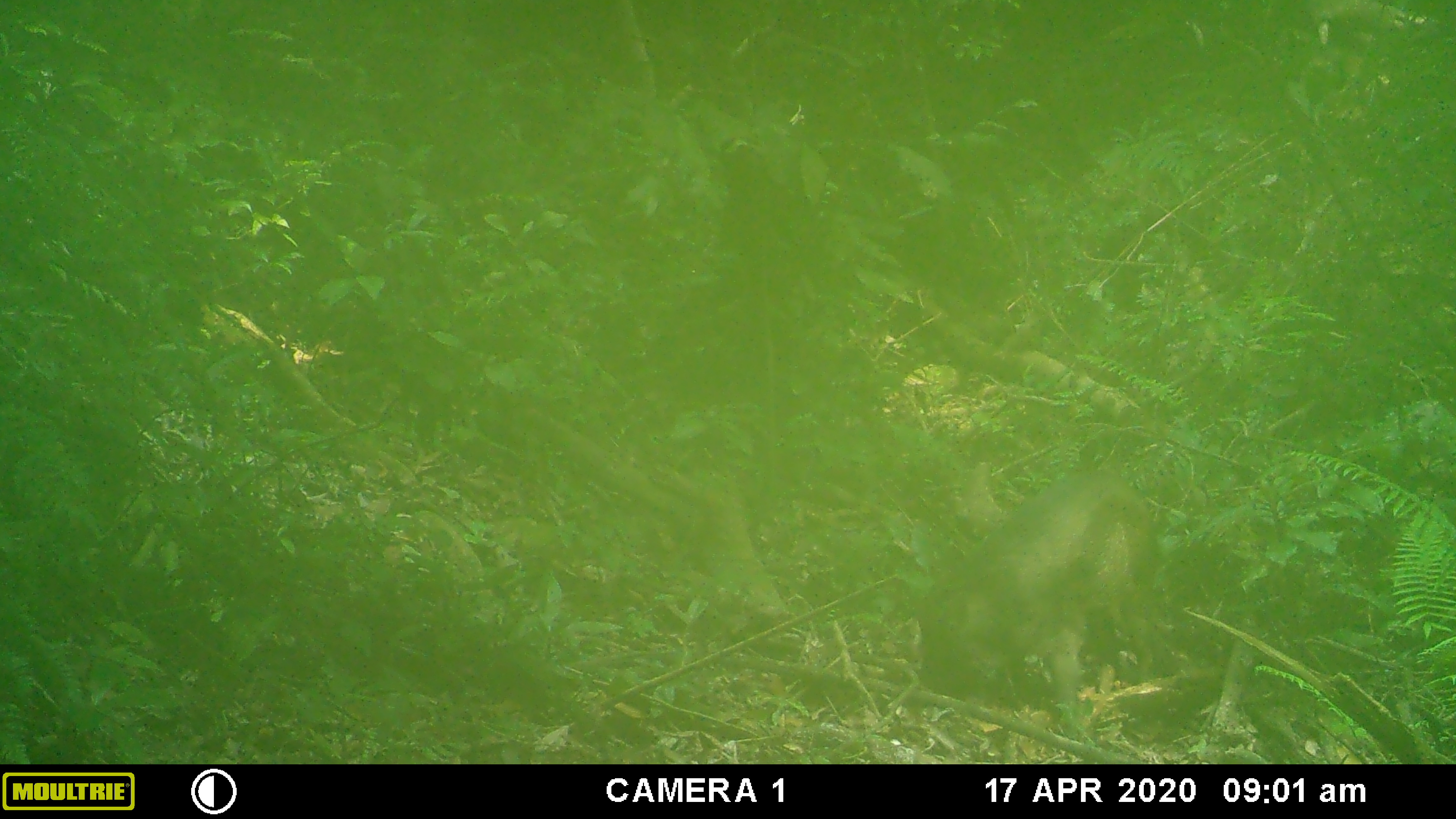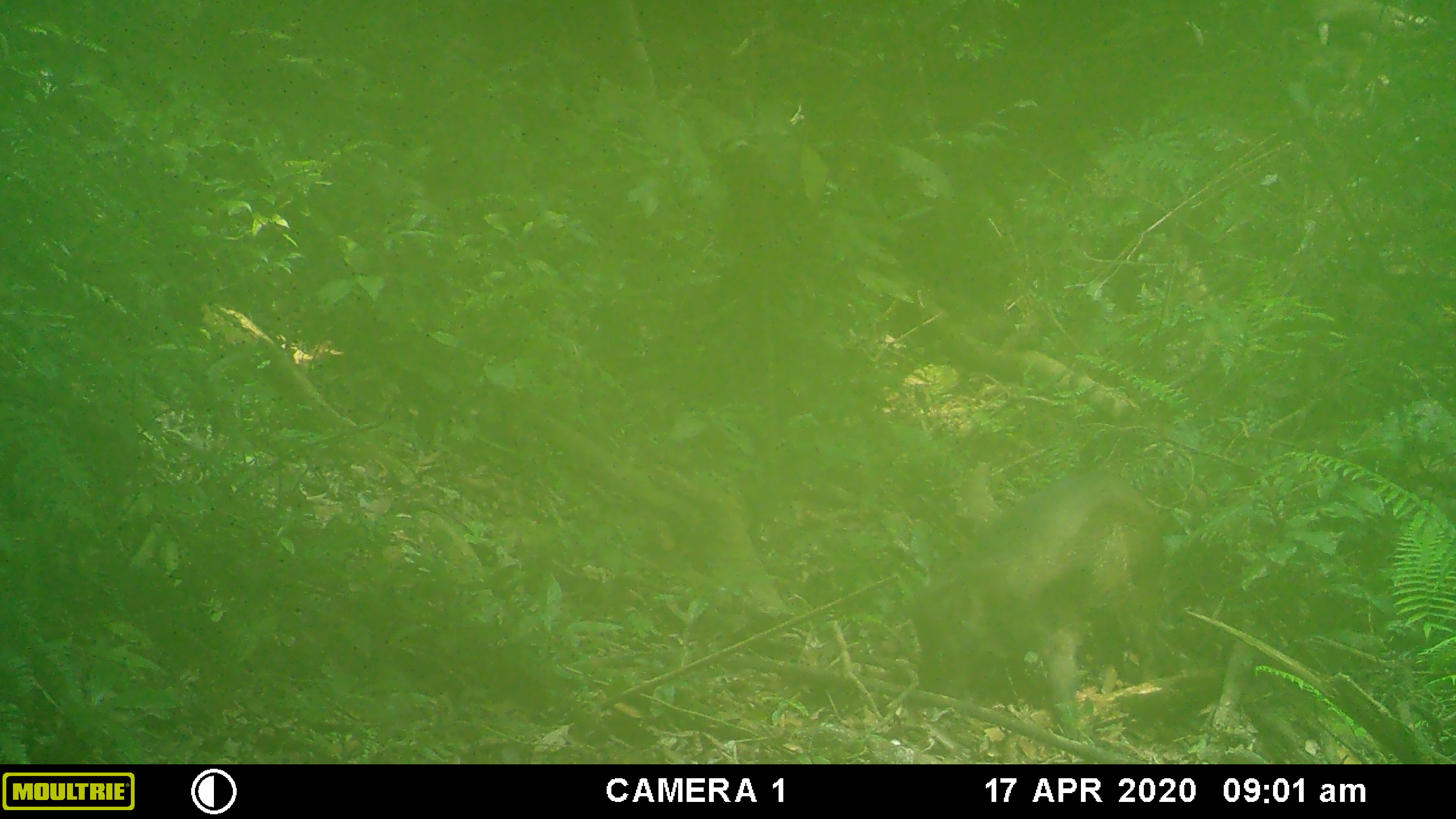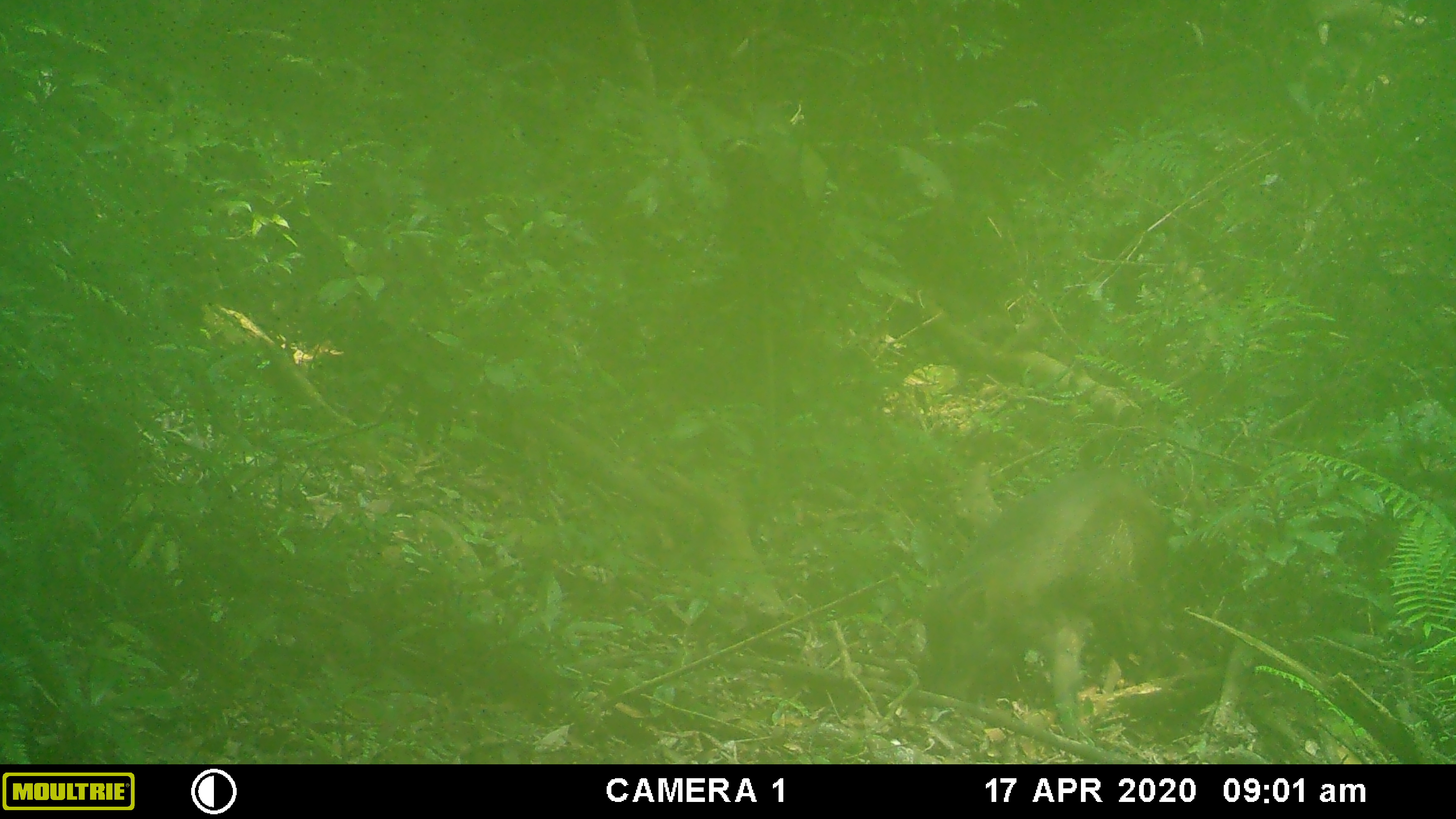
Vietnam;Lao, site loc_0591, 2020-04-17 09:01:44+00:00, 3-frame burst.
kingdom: Animalia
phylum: Chordata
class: Mammalia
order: Artiodactyla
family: Suidae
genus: Sus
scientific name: Sus scrofa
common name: eurasian wild pig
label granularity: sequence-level